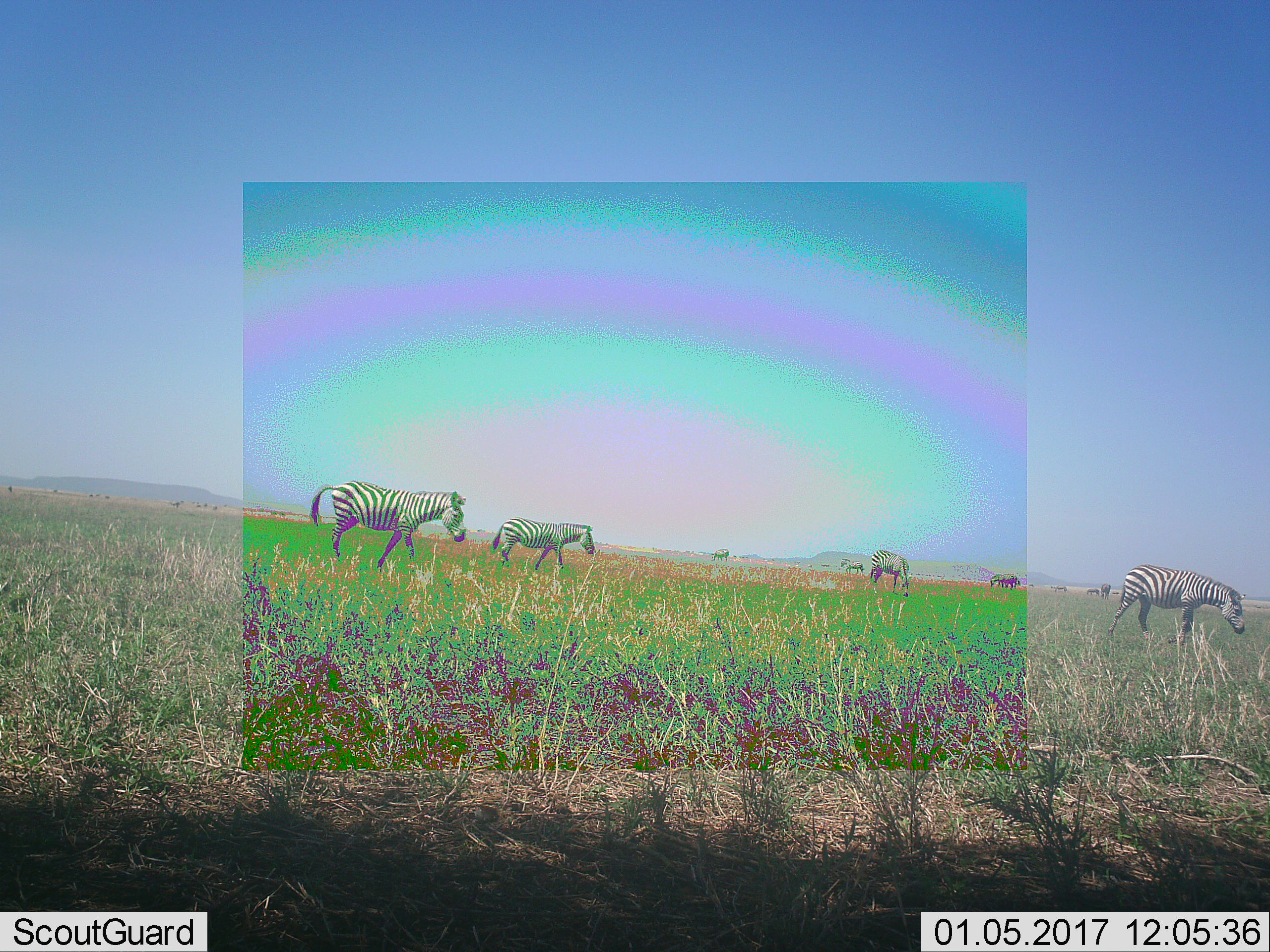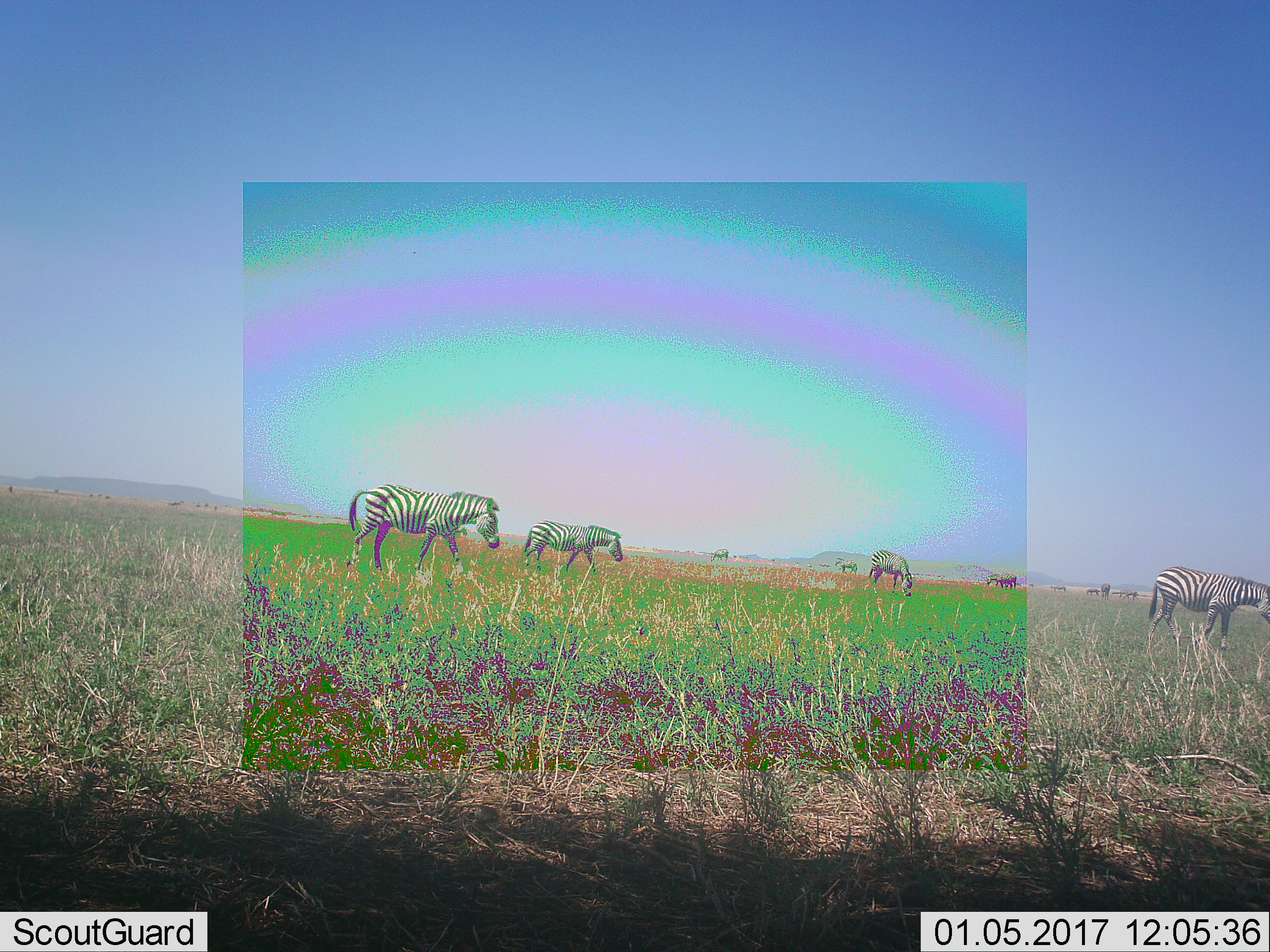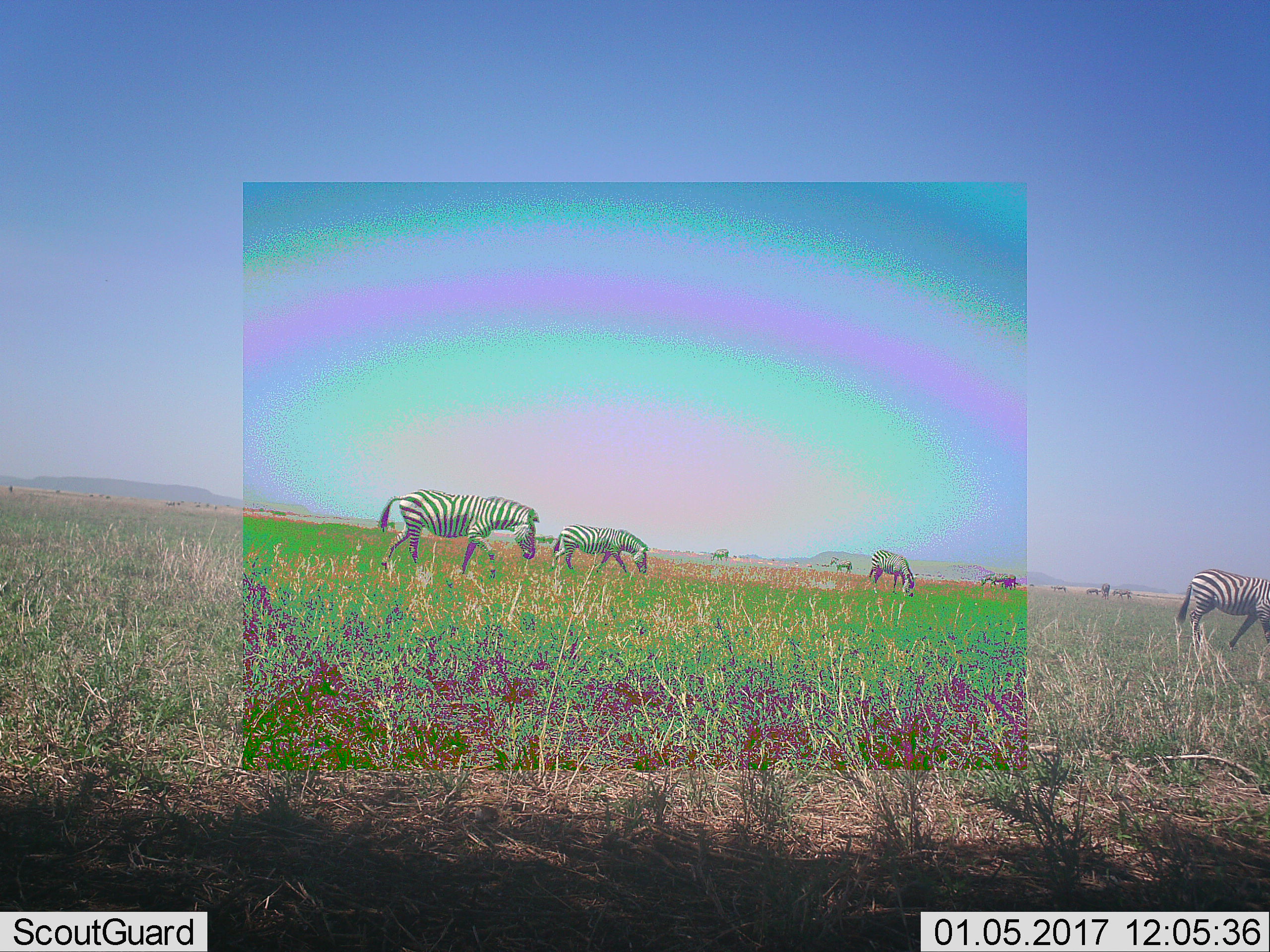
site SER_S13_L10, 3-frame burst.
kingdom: Animalia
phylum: Chordata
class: Mammalia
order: Perissodactyla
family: Equidae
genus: Equus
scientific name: Equus quagga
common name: plains zebra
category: zebraplains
Zebraplains (plains zebra) (Equus quagga), count 7. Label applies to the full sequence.